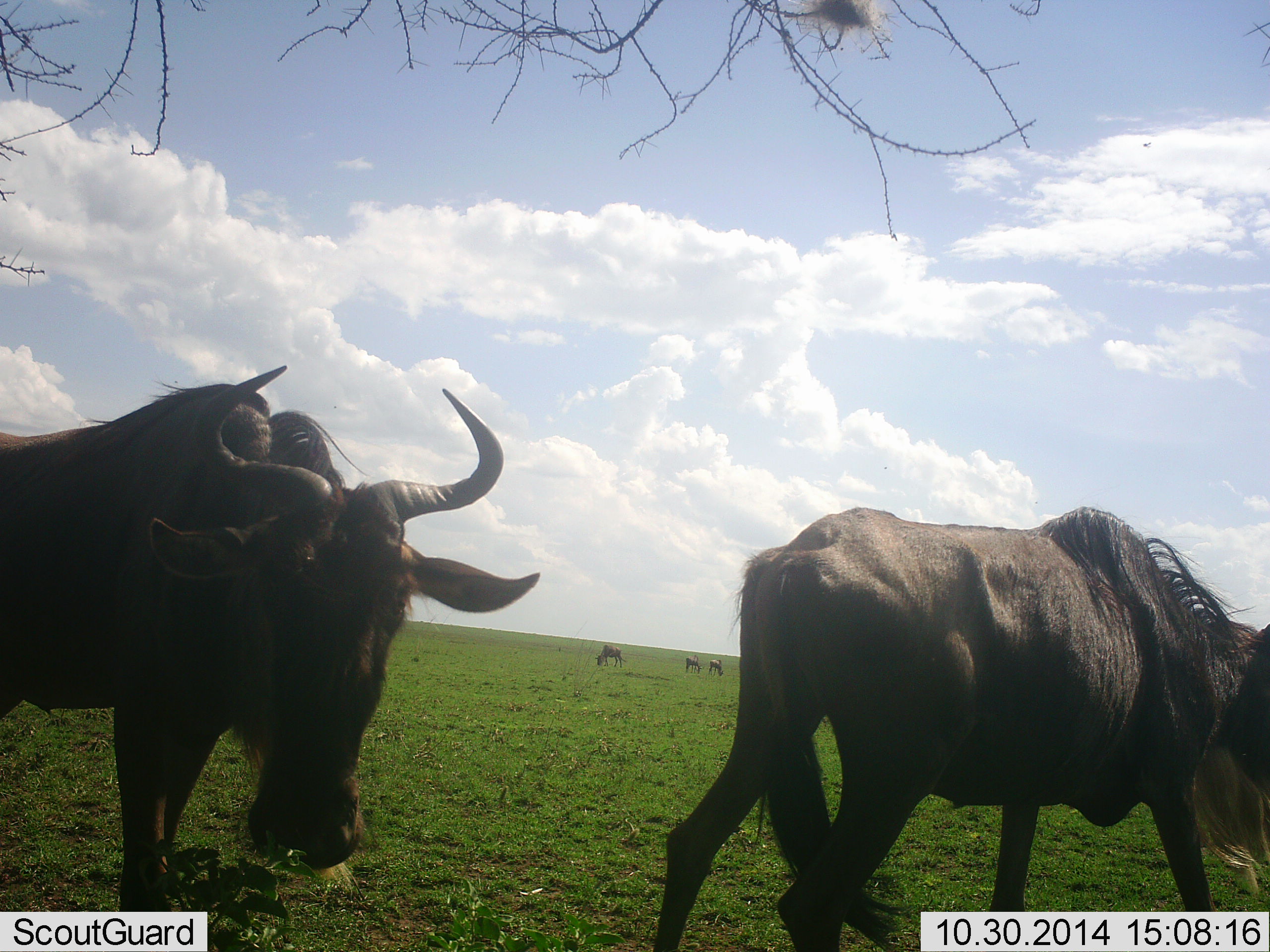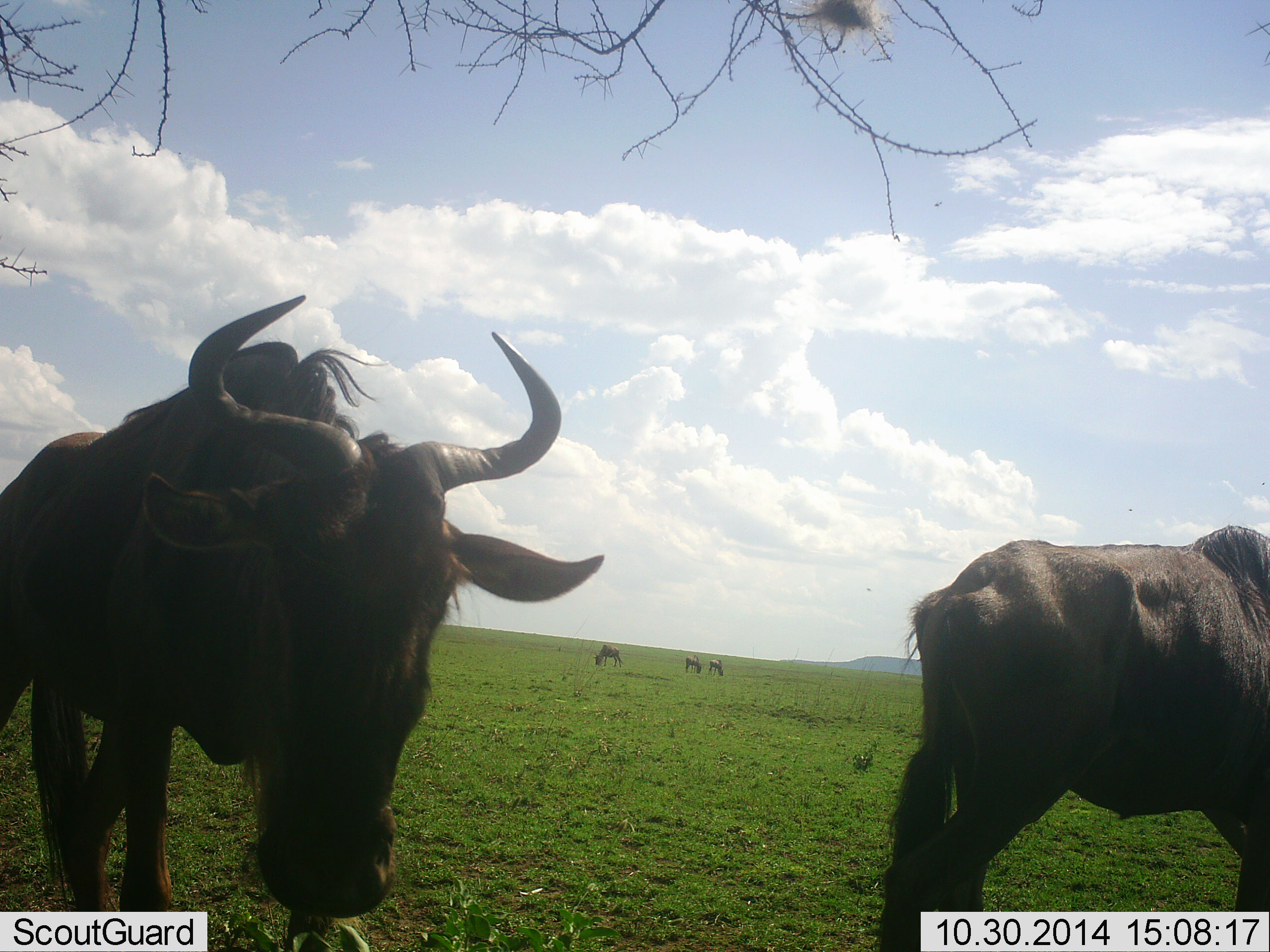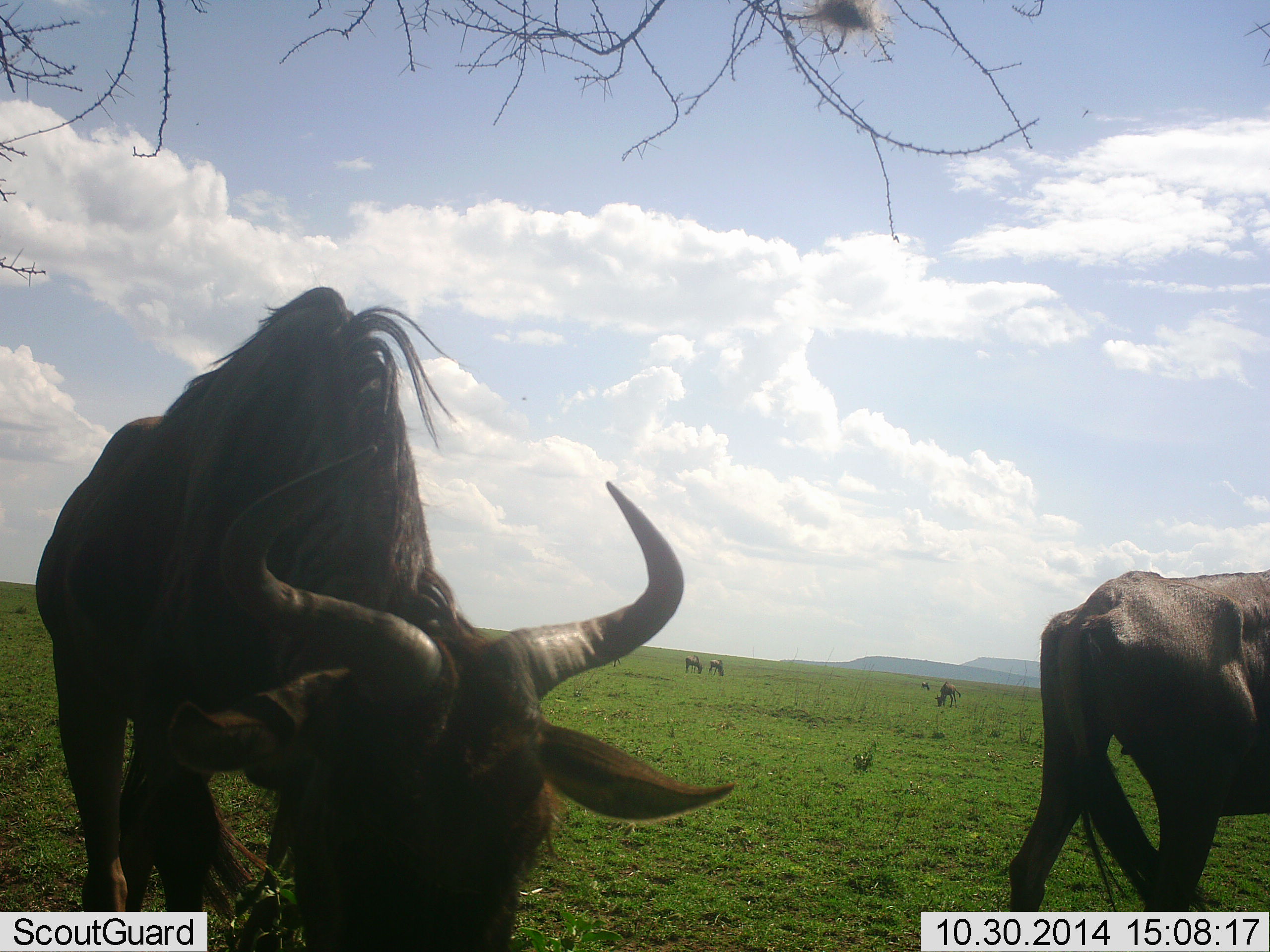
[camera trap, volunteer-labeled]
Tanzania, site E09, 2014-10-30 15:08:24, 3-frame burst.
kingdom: Animalia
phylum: Chordata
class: Mammalia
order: Artiodactyla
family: Bovidae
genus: Connochaetes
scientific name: Connochaetes taurinus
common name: blue wildebeest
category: wildebeest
Wildebeest (blue wildebeest) (Connochaetes taurinus), count 6. Behavior (volunteer vote fractions): standing 60%, resting 10%, moving 70%, interacting 0%. Young present (vote fraction): 0%. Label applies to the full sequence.